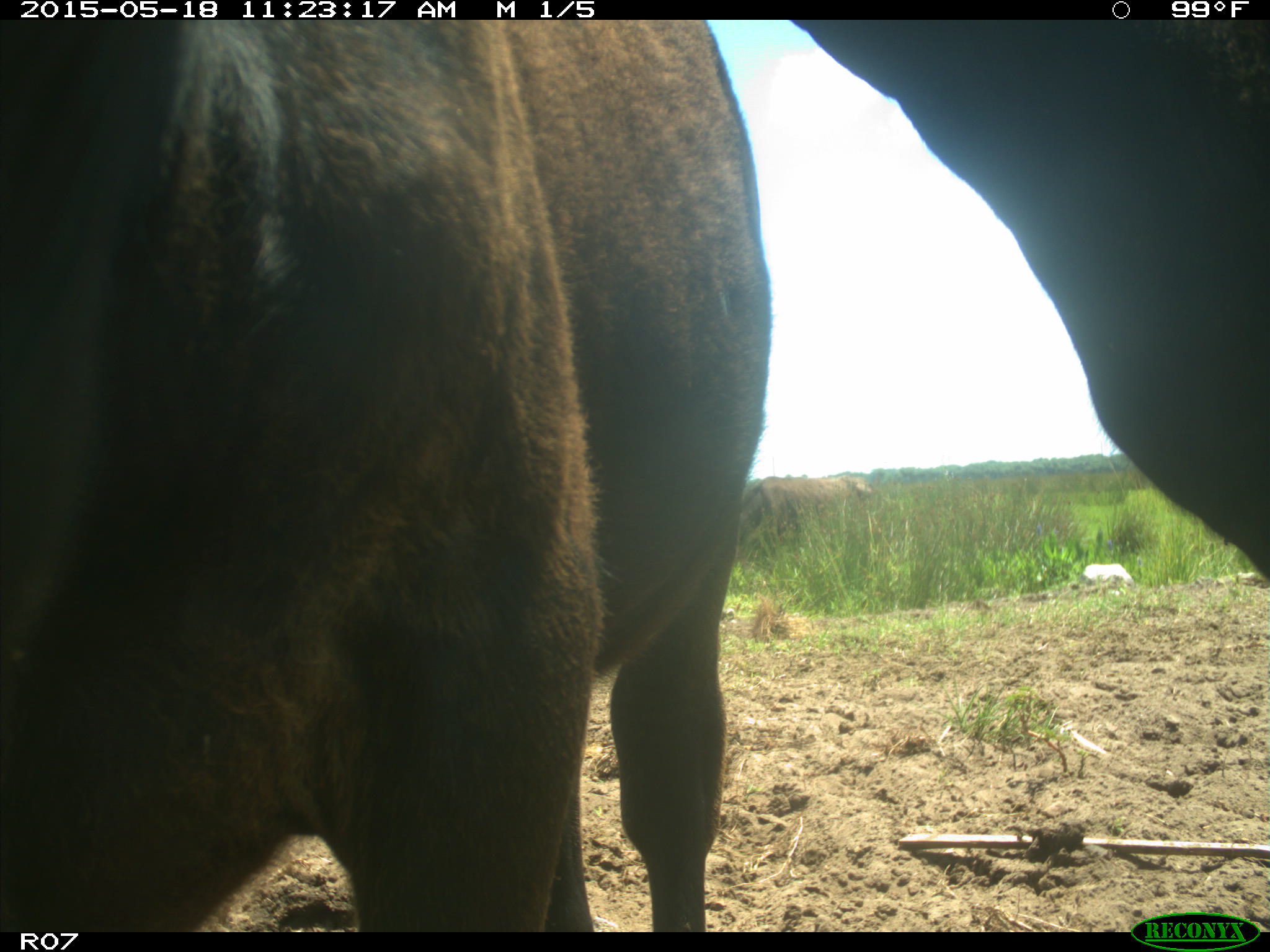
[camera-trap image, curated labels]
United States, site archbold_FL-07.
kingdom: Animalia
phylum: Chordata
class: Mammalia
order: Artiodactyla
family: Bovidae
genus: Bos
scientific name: Bos taurus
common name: domestic cow